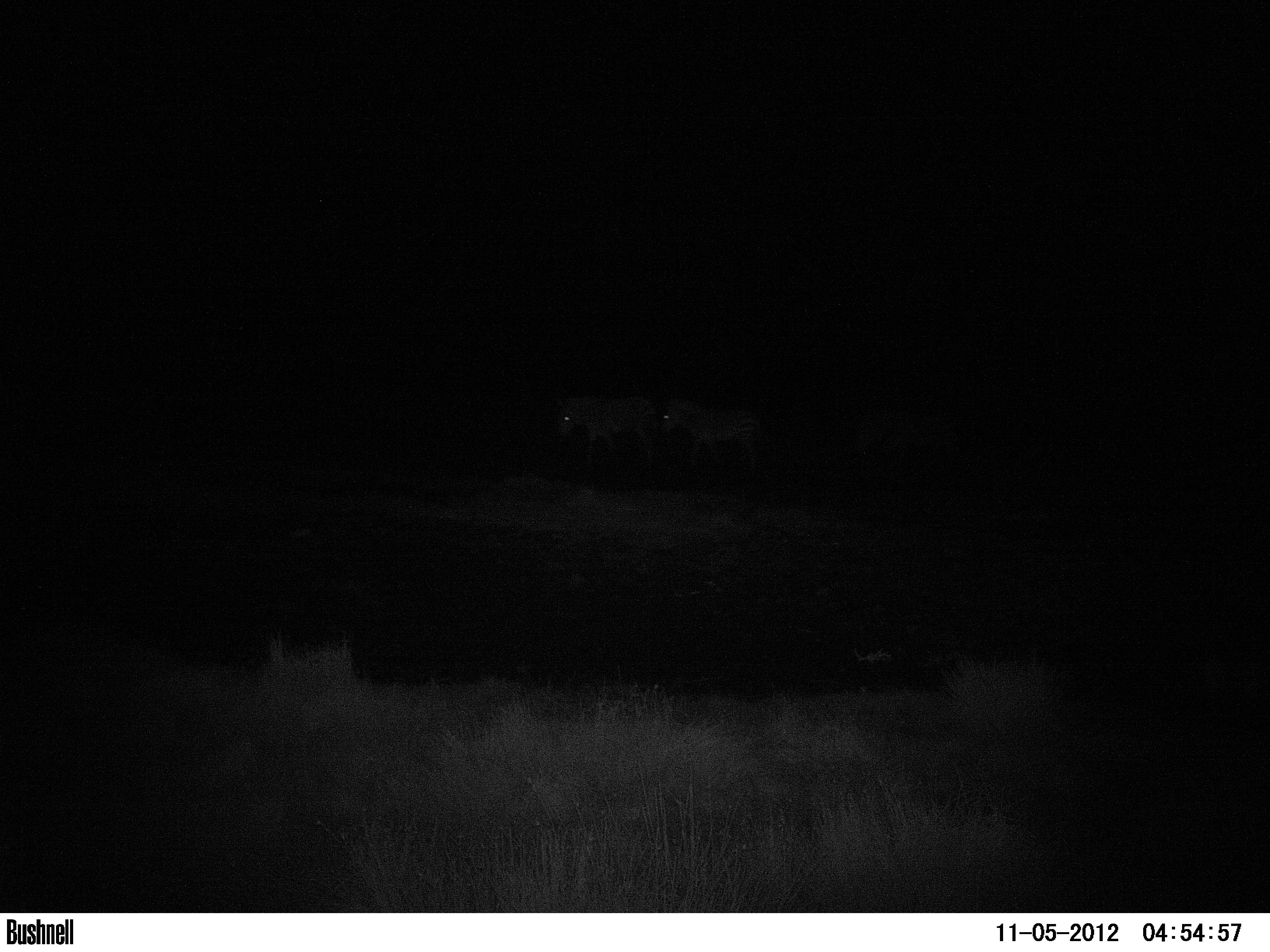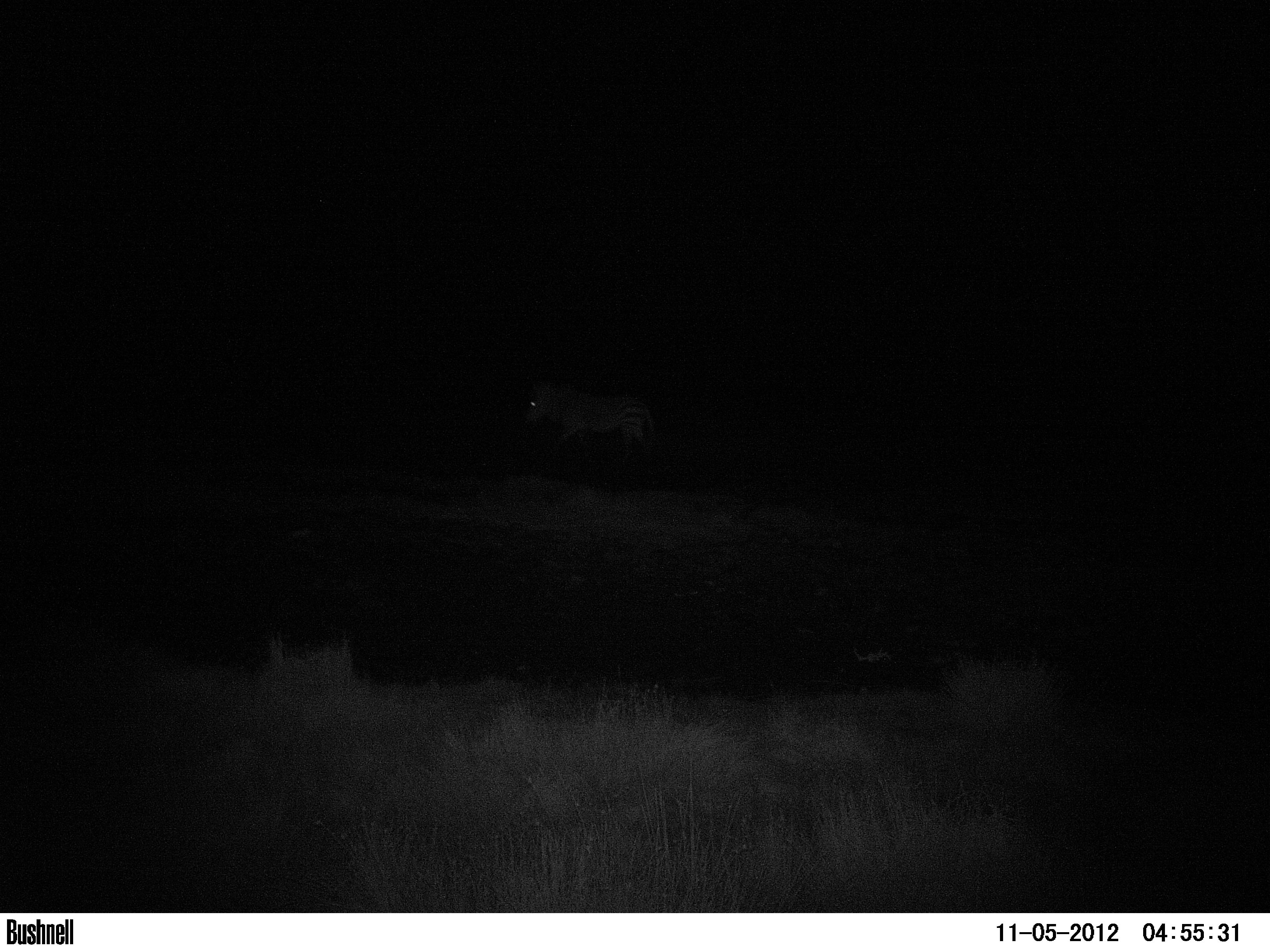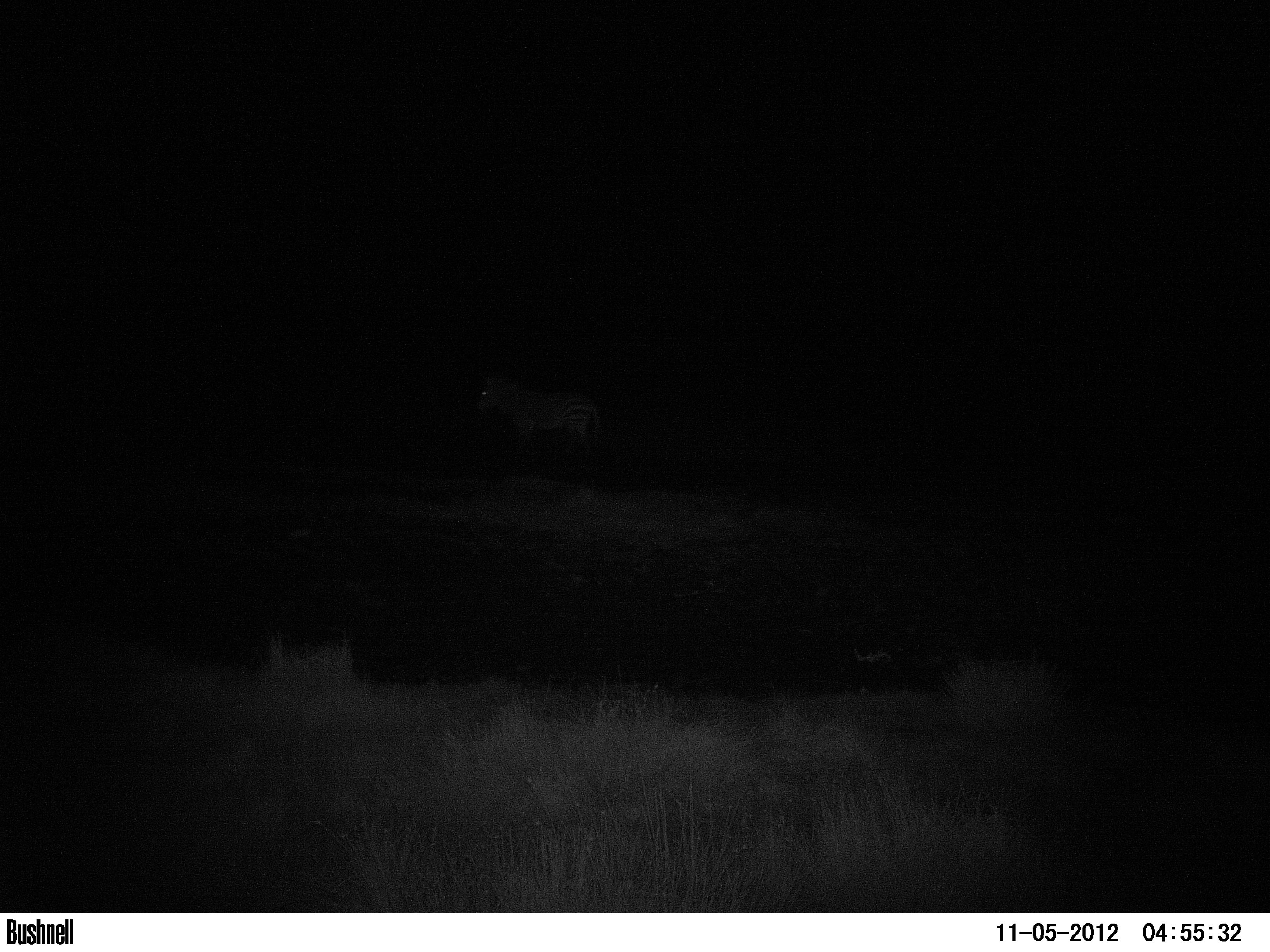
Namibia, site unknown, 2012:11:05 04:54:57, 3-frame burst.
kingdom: Animalia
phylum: Chordata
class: Mammalia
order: Perissodactyla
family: Equidae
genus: Equus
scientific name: Equus zebra hartmannae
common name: hartmann's mountain zebra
Equus zebra hartmannae (hartmann's mountain zebra).